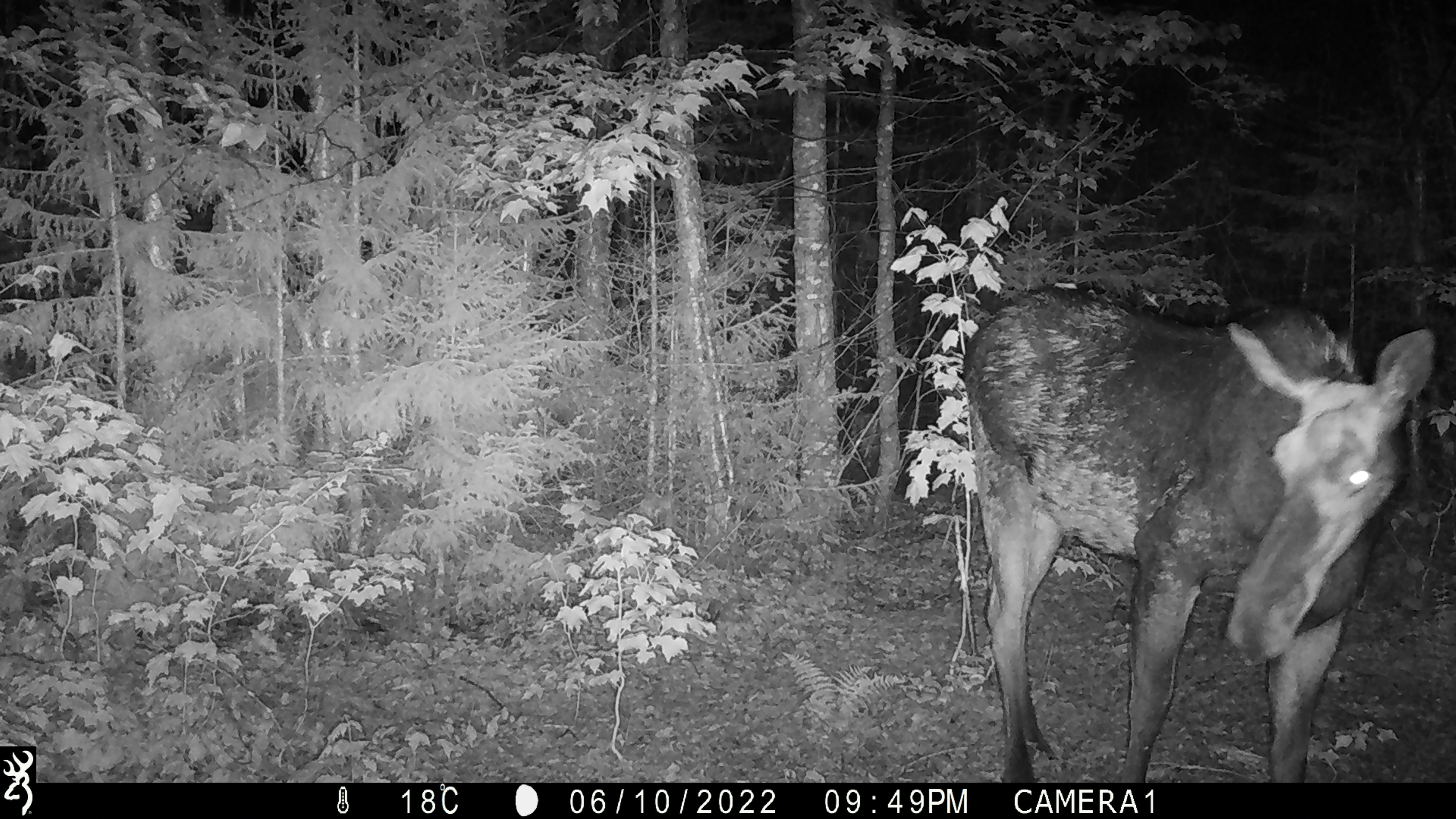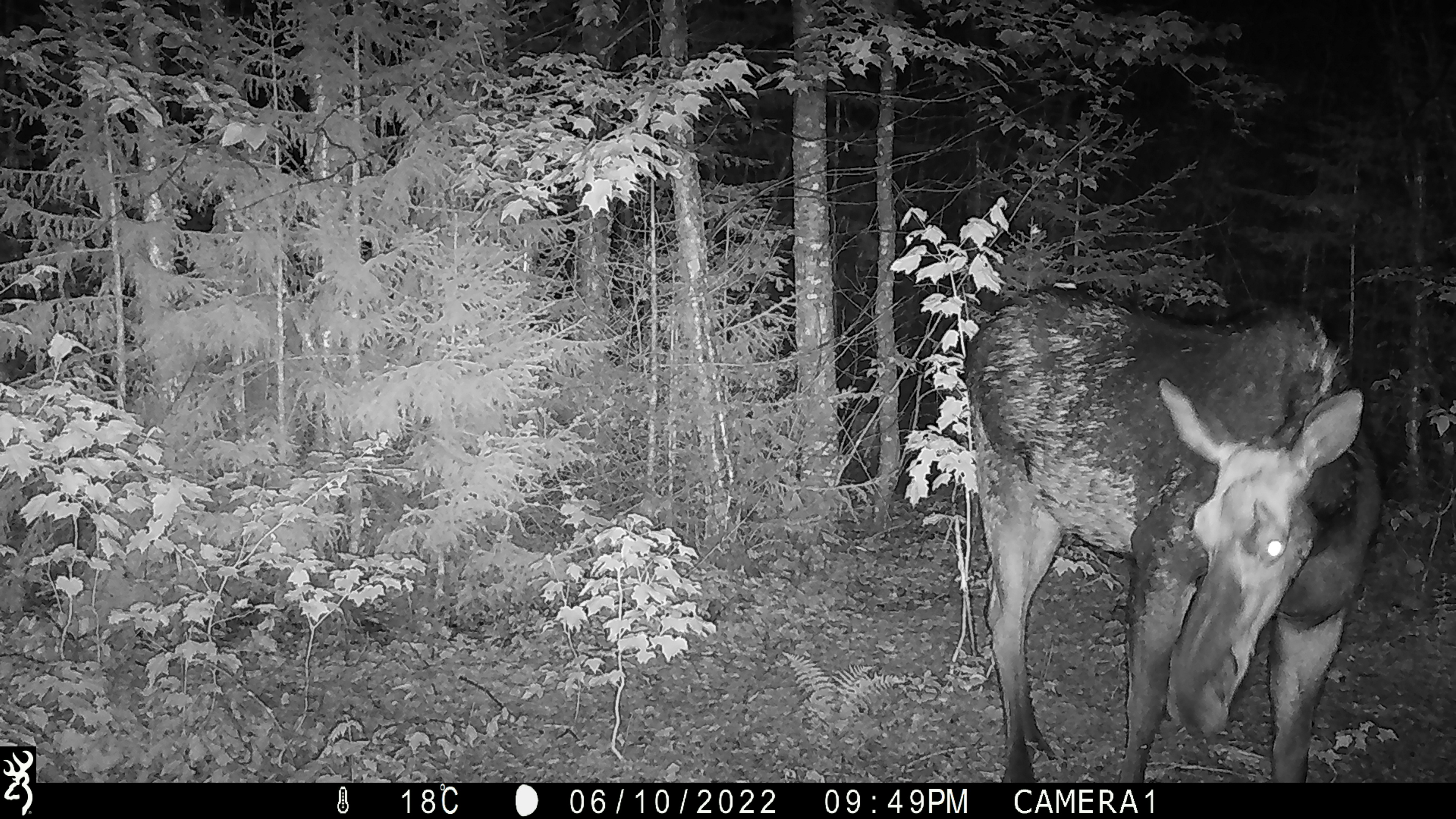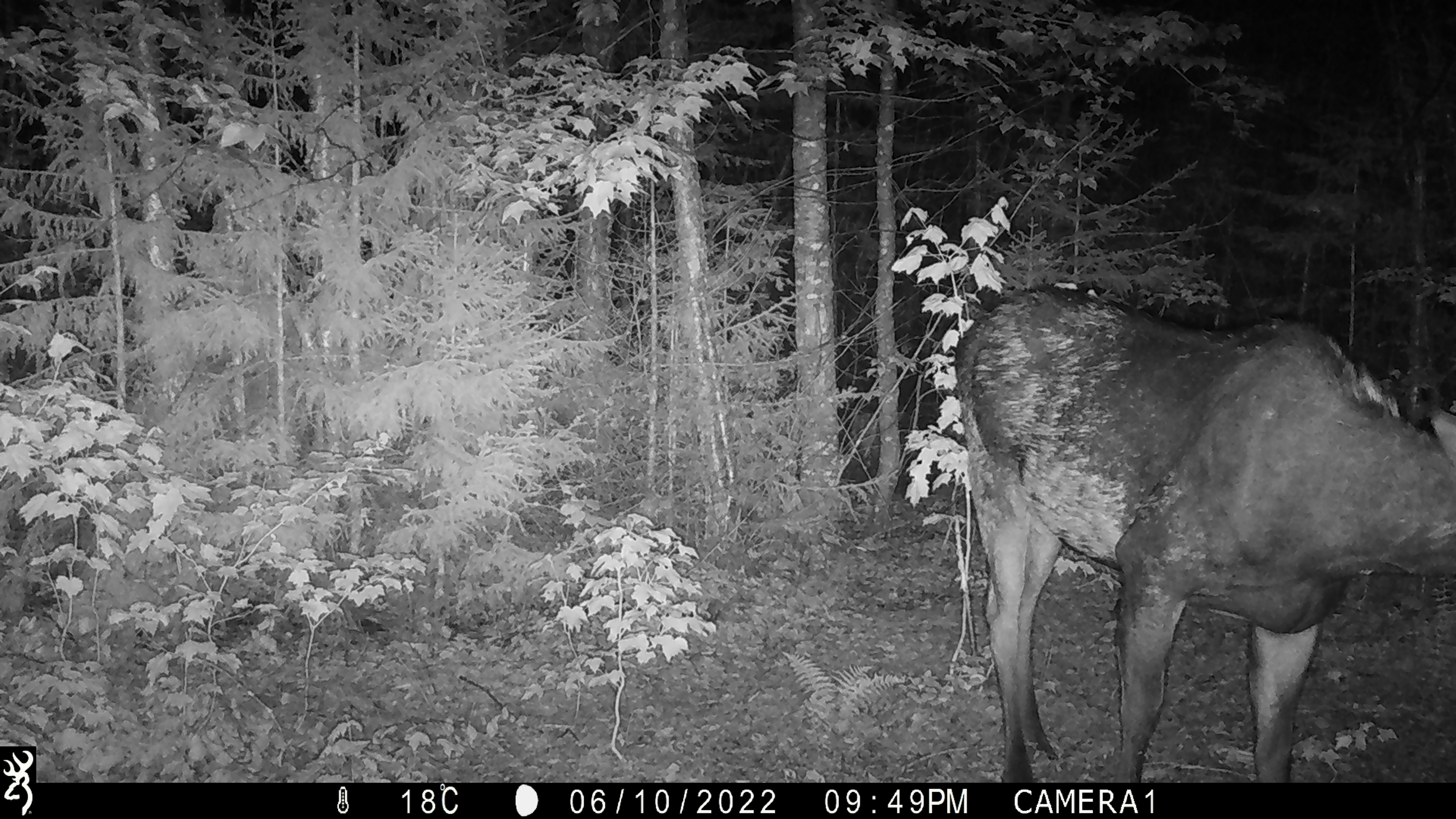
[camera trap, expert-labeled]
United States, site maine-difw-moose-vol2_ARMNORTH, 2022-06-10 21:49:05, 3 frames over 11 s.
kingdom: Animalia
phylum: Chordata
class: Mammalia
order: Artiodactyla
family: Cervidae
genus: Alces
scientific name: Alces alces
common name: moose